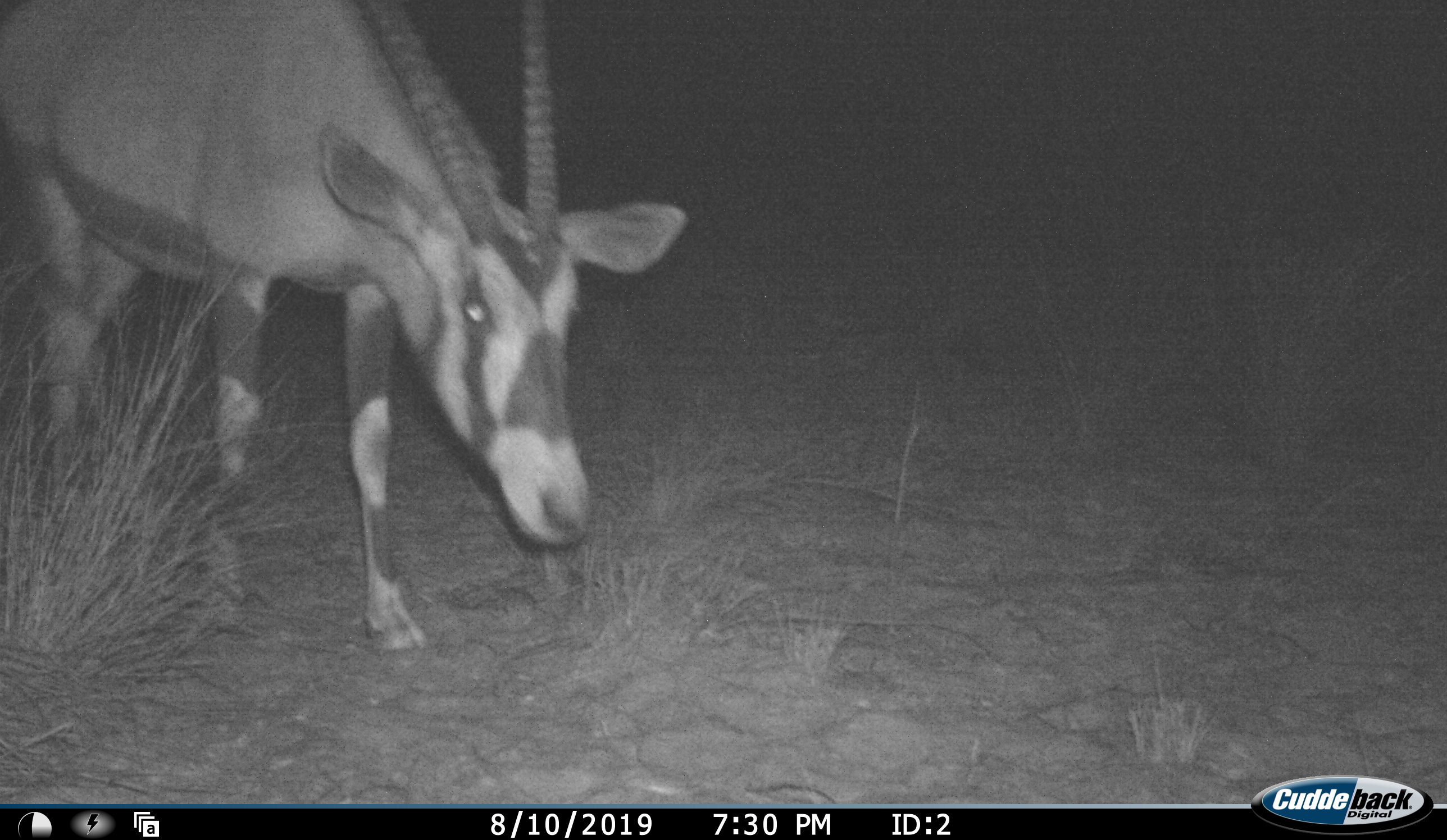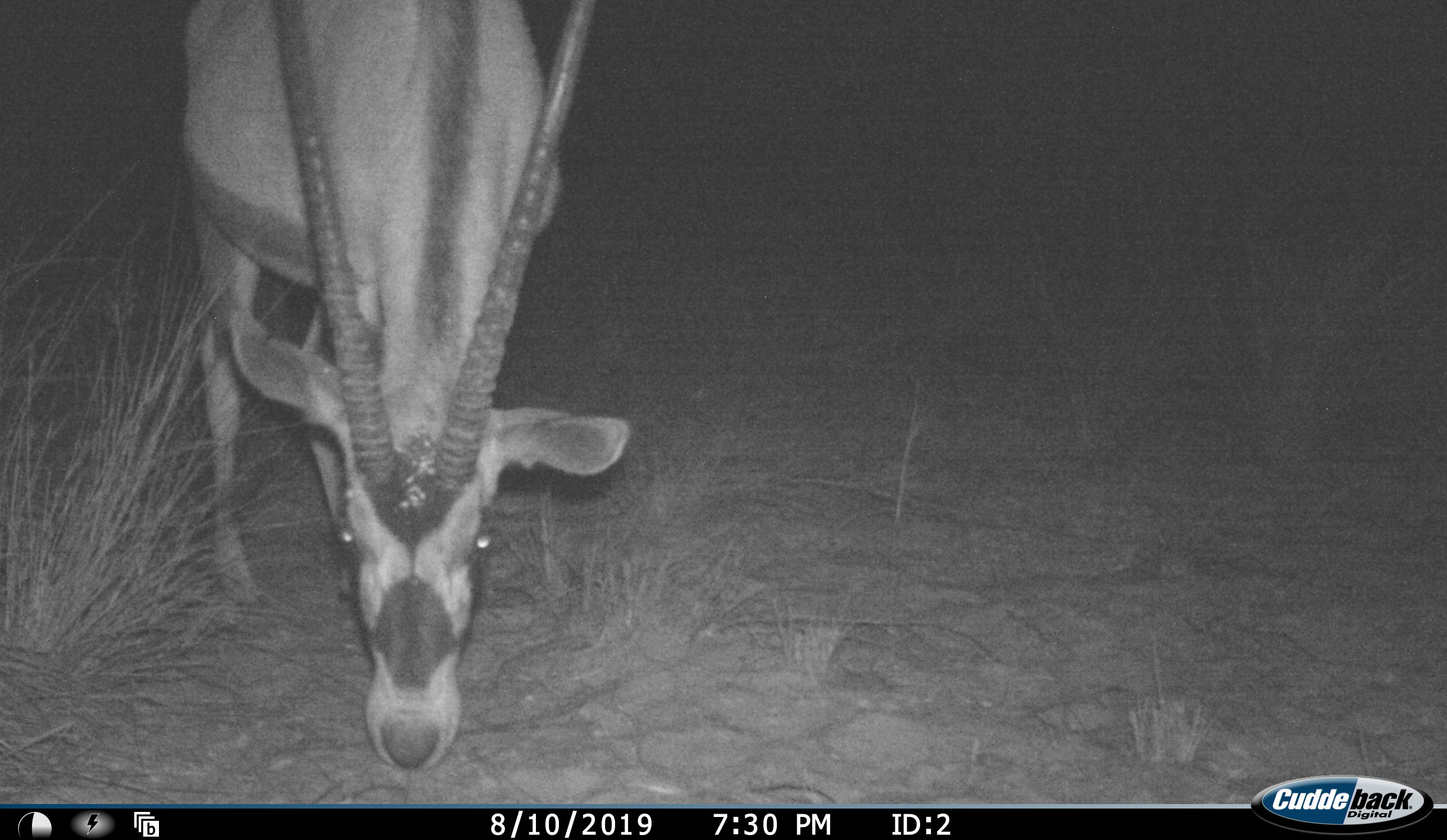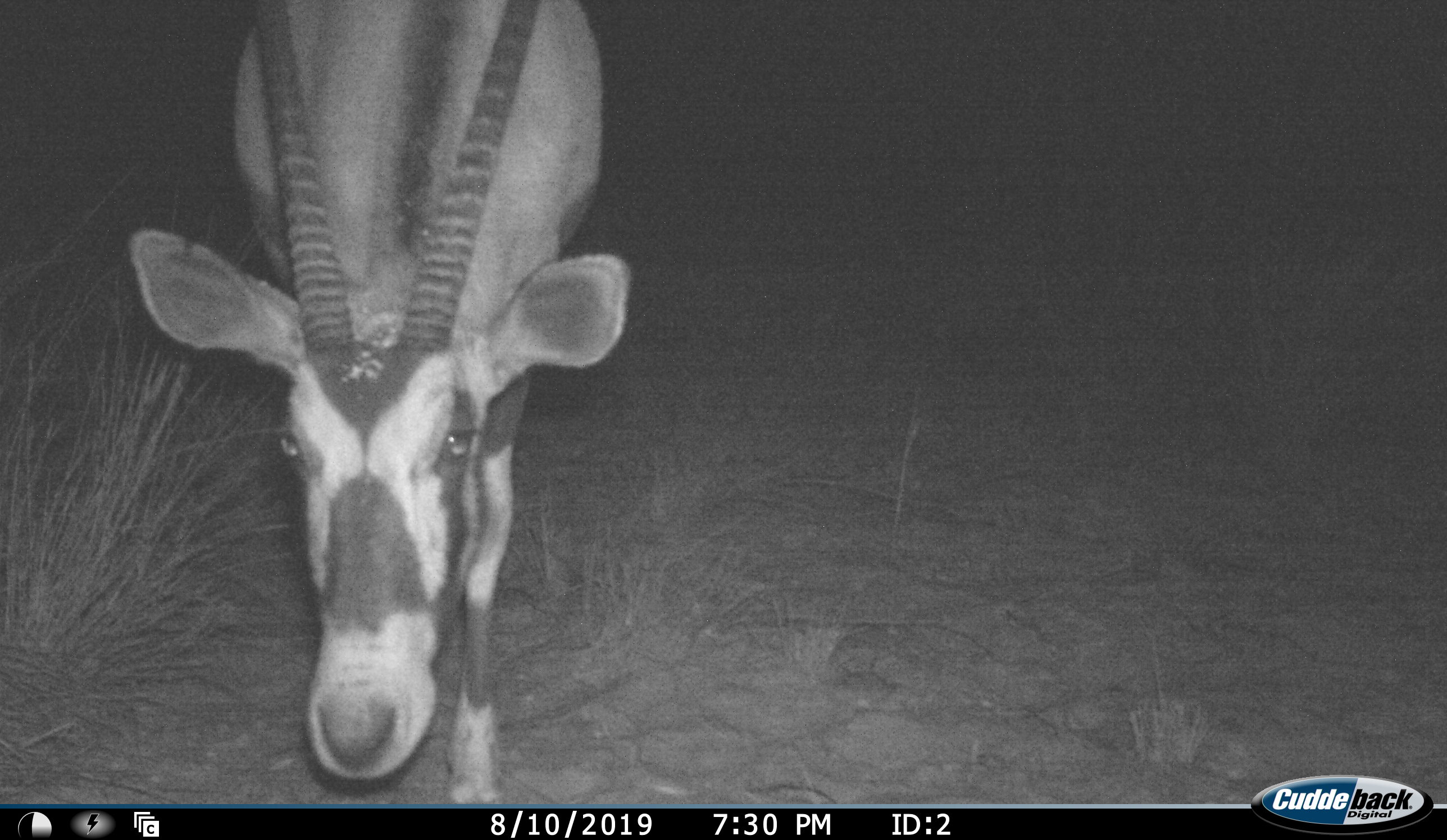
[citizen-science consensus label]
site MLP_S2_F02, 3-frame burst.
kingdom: Animalia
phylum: Chordata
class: Mammalia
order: Artiodactyla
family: Bovidae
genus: Oryx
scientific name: Oryx gazella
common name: gemsbok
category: oryx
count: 1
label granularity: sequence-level